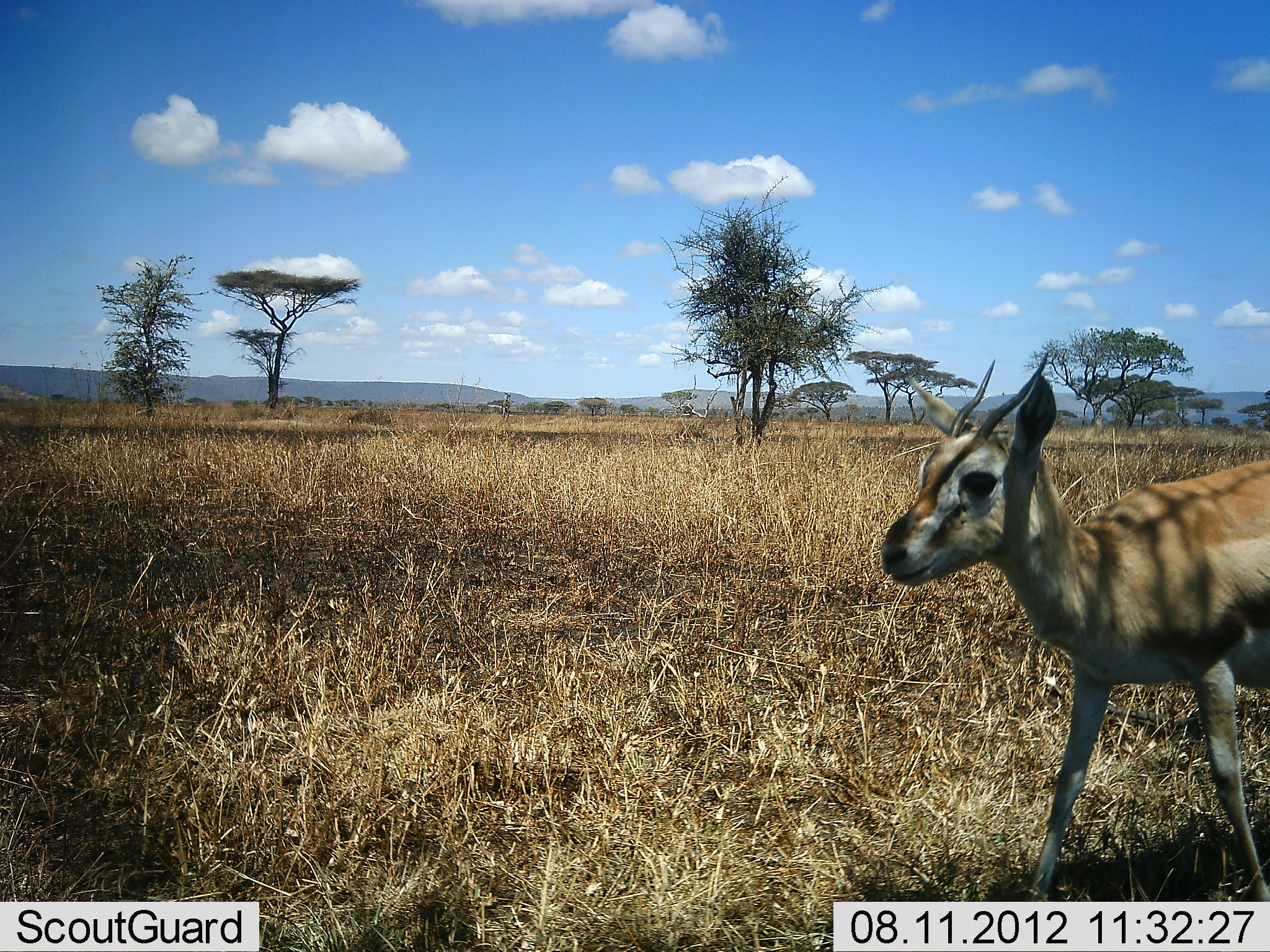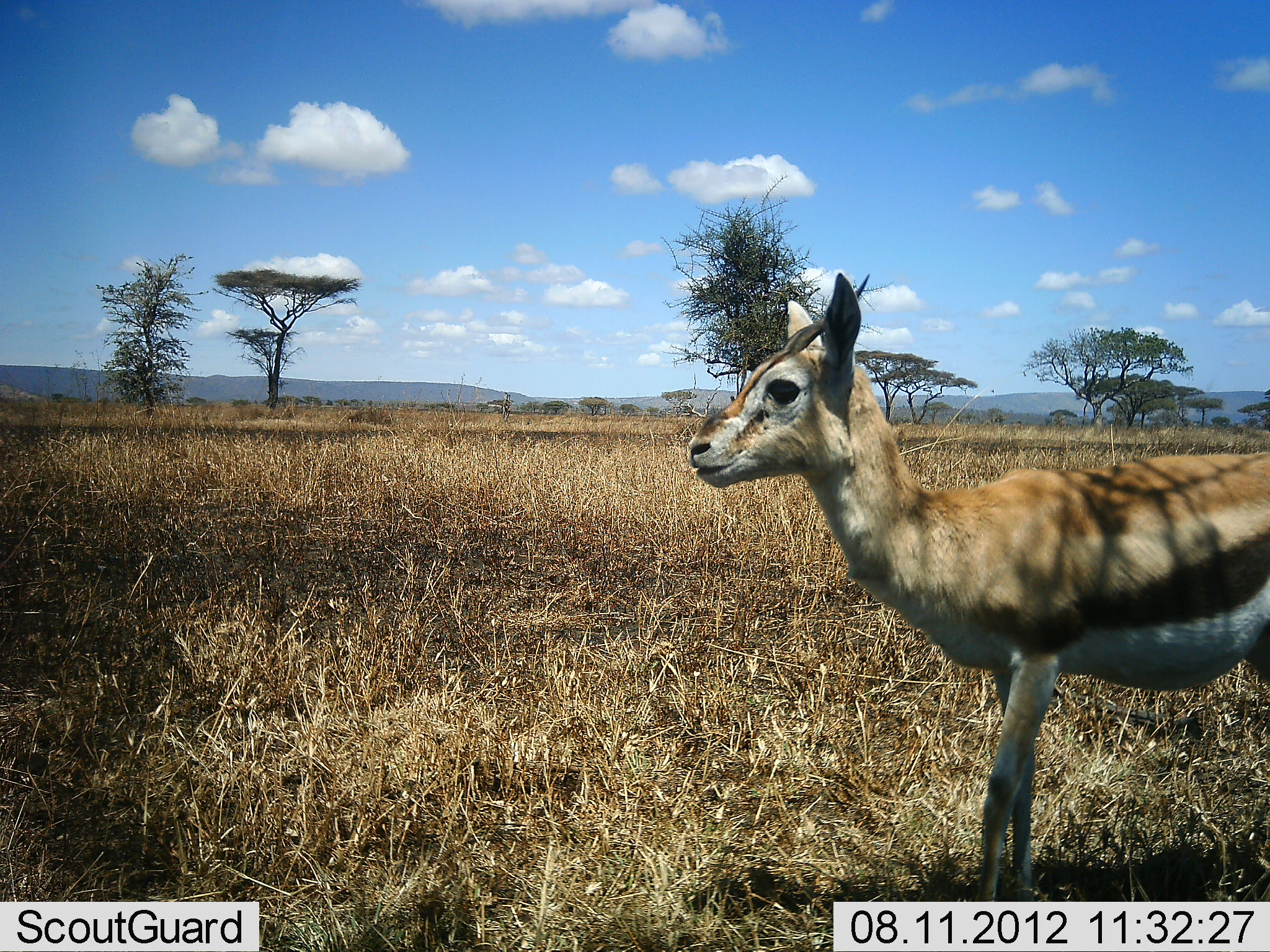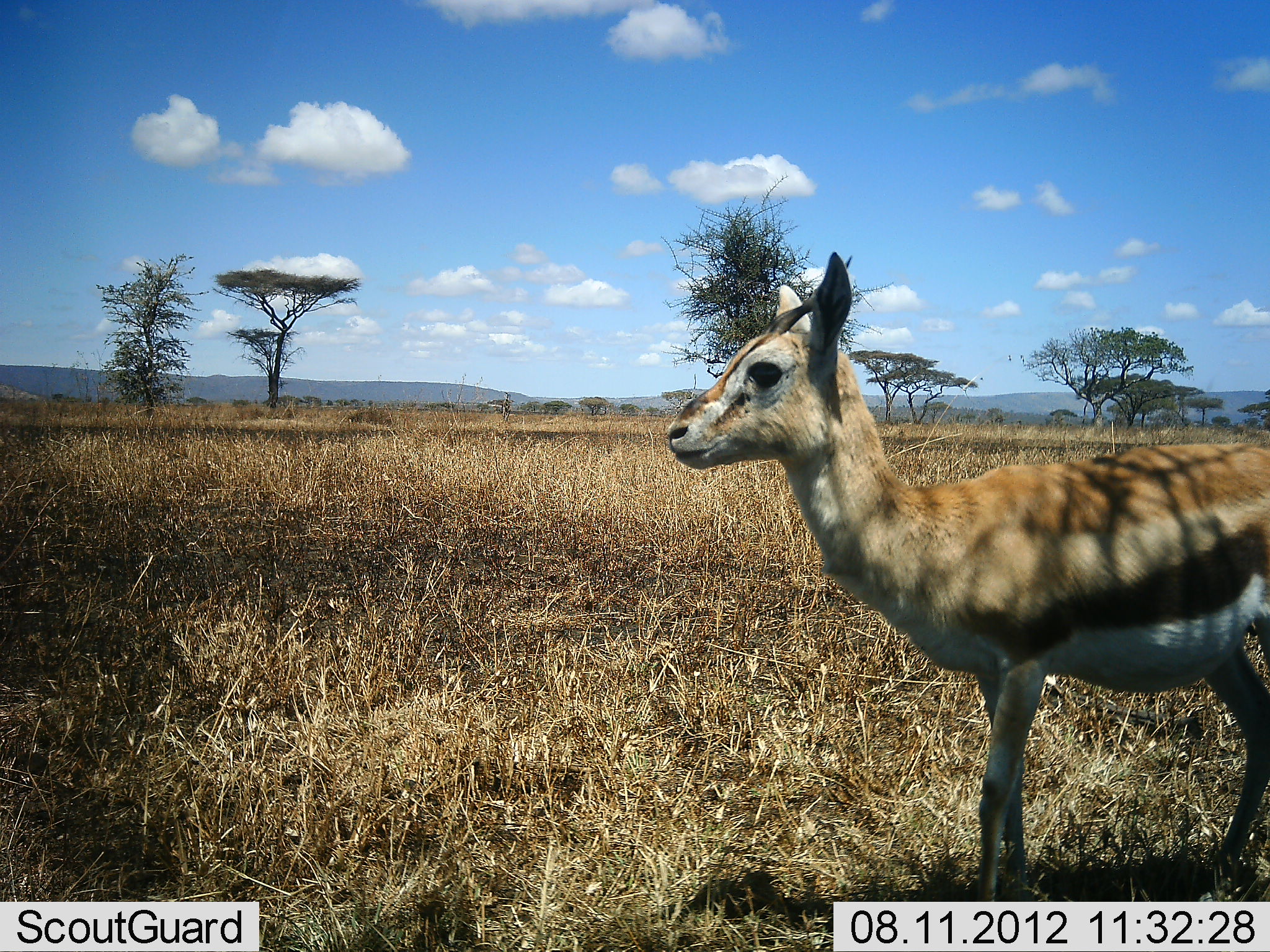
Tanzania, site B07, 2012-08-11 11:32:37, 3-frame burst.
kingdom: Animalia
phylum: Chordata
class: Mammalia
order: Artiodactyla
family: Bovidae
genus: Eudorcas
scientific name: Eudorcas thomsonii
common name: thomson's gazelle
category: gazellethomsons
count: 1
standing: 10%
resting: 0%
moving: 90%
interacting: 0%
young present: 0%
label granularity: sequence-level